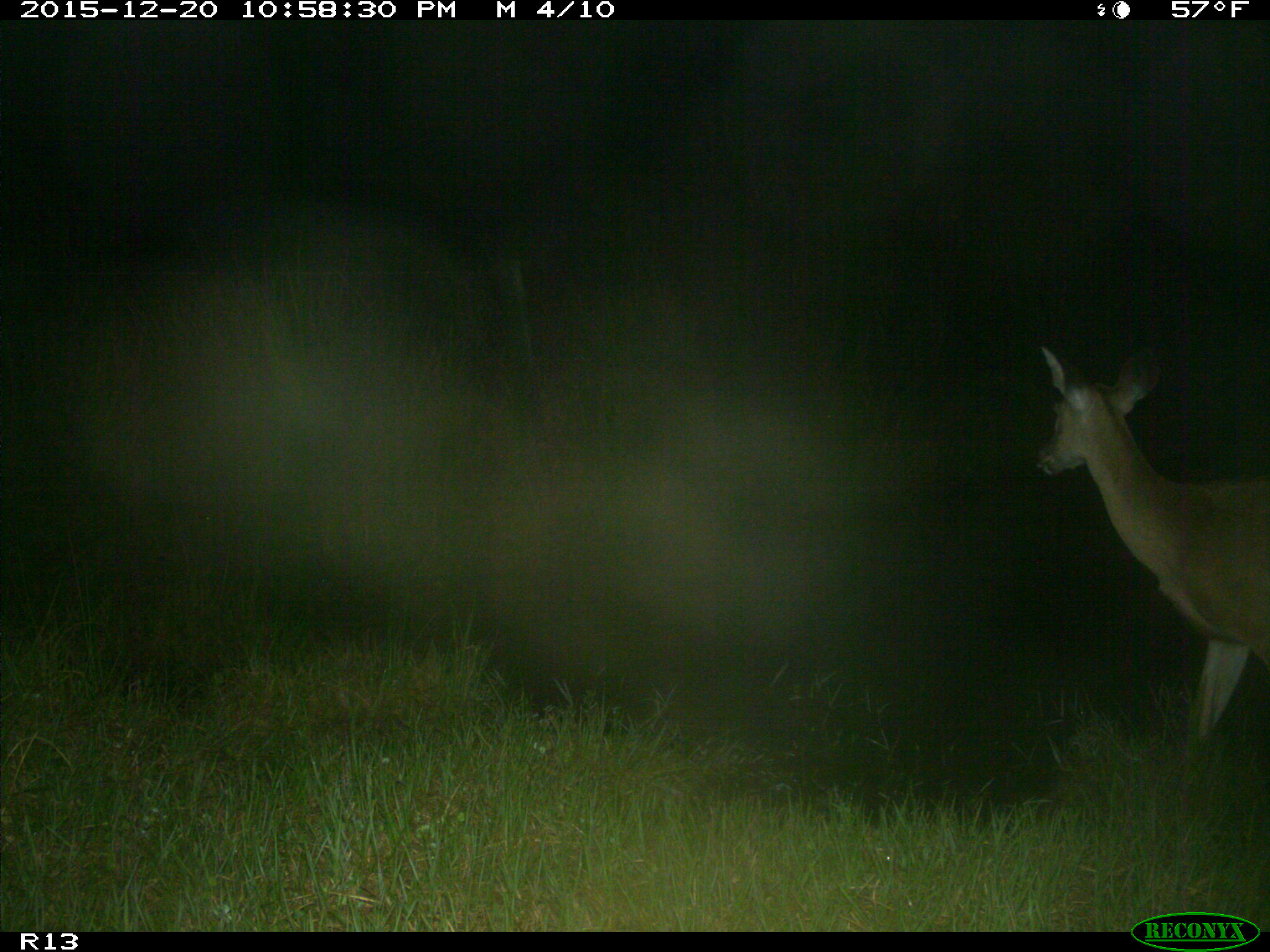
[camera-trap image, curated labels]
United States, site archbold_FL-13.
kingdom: Animalia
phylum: Chordata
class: Mammalia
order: Artiodactyla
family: Cervidae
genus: Odocoileus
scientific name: Odocoileus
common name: deer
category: unidentified deer